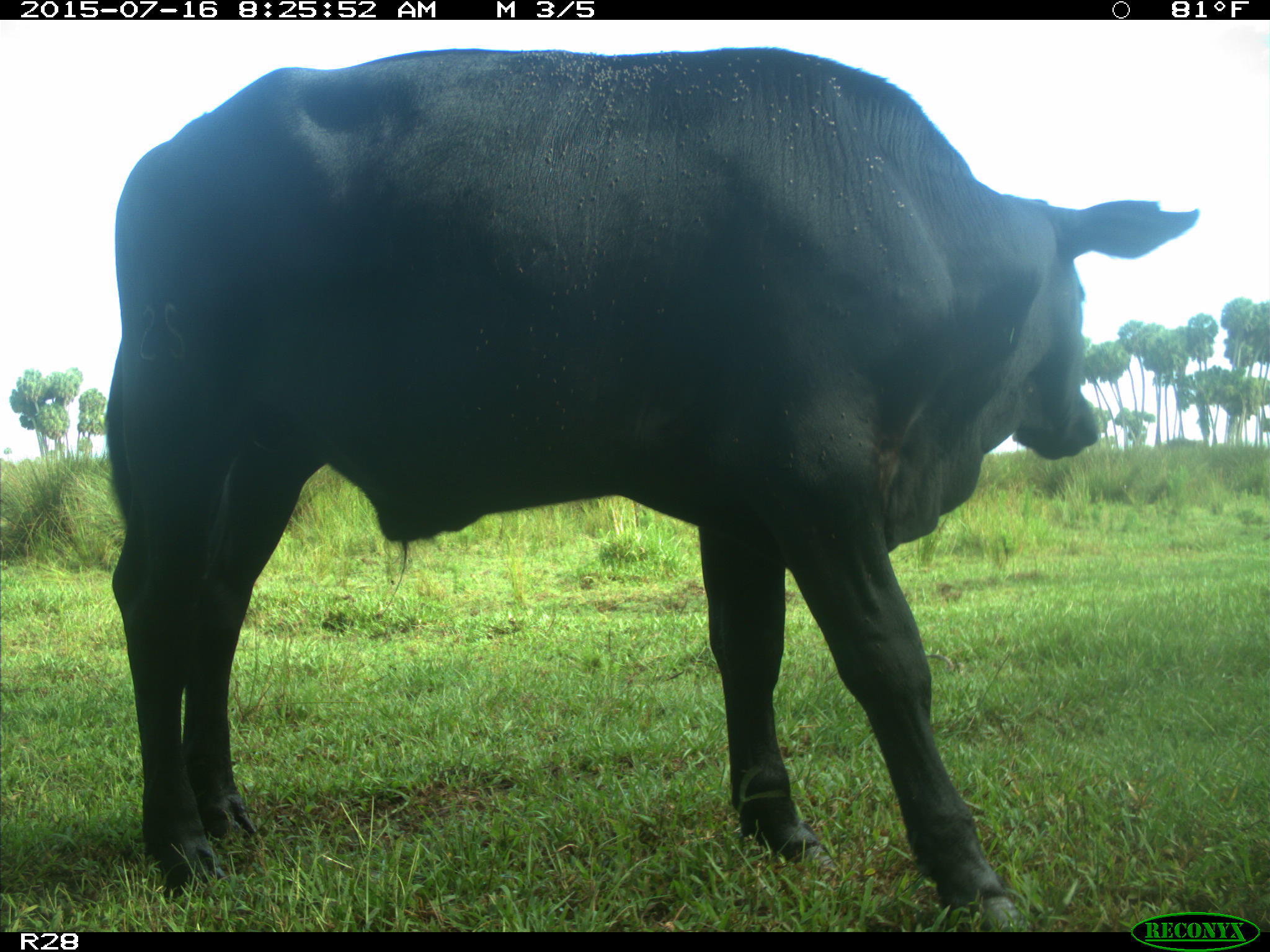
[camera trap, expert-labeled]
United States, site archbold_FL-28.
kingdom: Animalia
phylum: Chordata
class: Mammalia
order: Artiodactyla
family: Bovidae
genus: Bos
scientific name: Bos taurus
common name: domestic cow